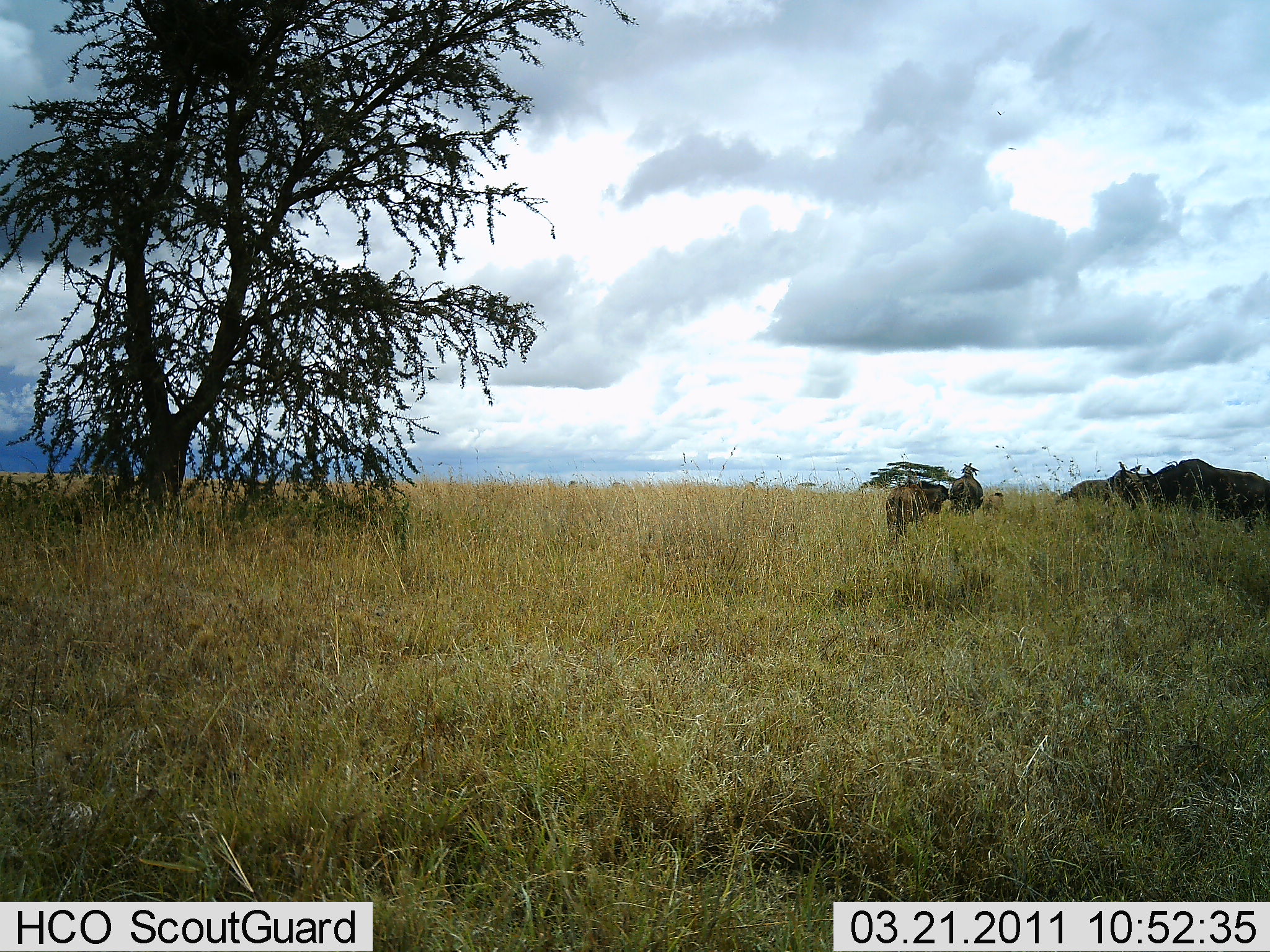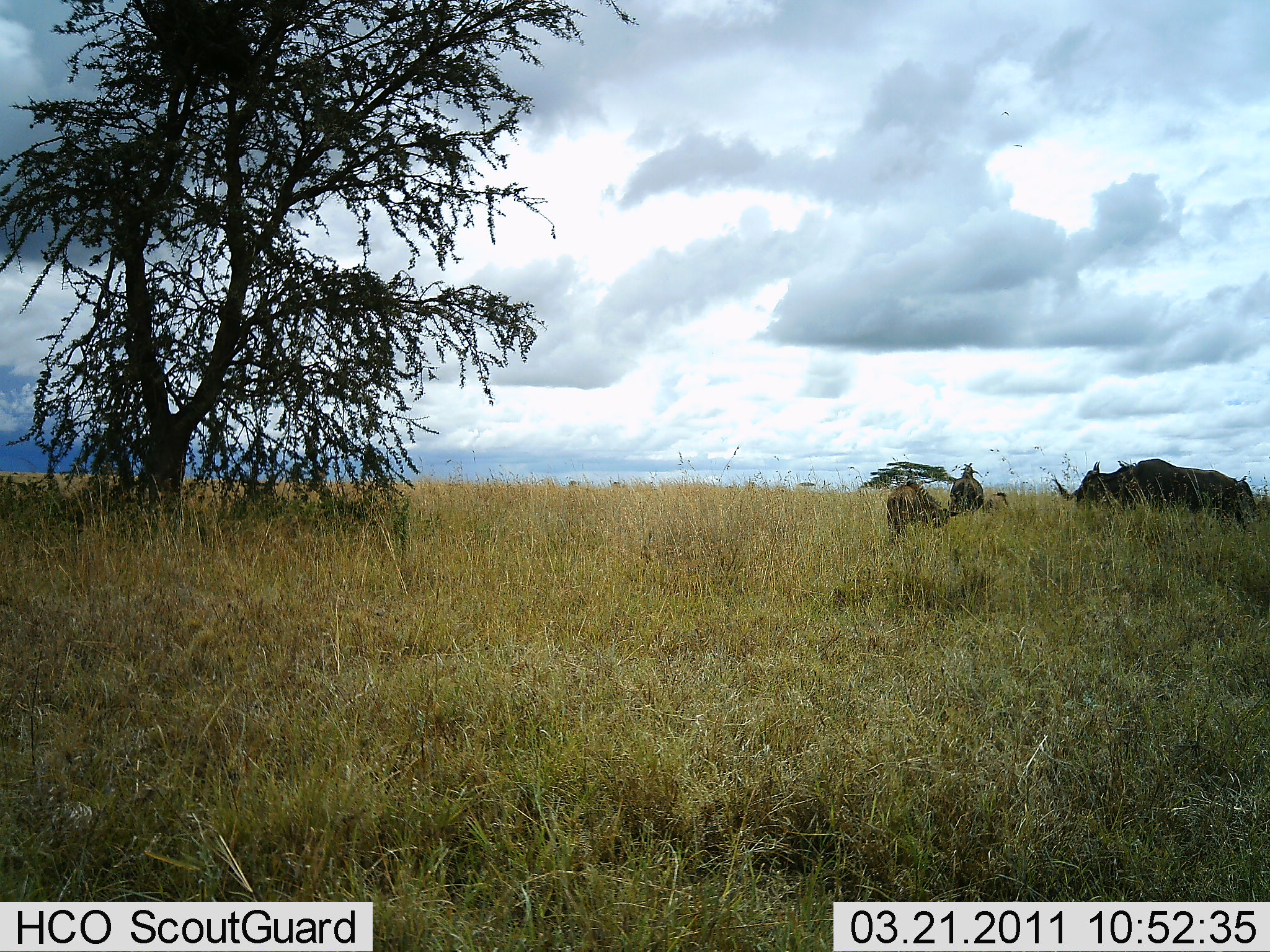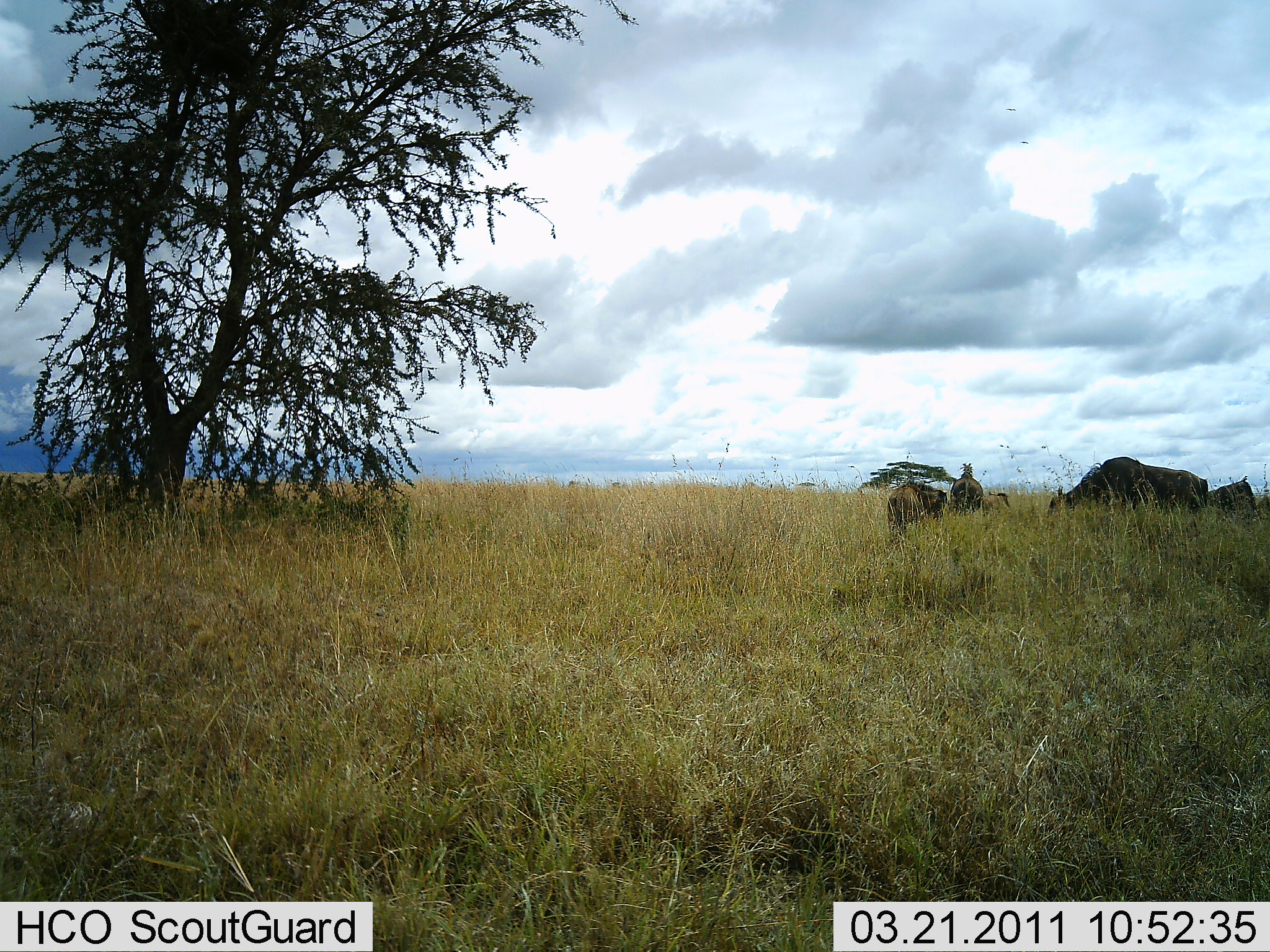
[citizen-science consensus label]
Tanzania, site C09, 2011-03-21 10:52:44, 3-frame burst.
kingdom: Animalia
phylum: Chordata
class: Mammalia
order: Artiodactyla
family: Bovidae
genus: Connochaetes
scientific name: Connochaetes taurinus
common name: blue wildebeest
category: wildebeest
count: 4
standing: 44%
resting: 6%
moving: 44%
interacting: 0%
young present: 19%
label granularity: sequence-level